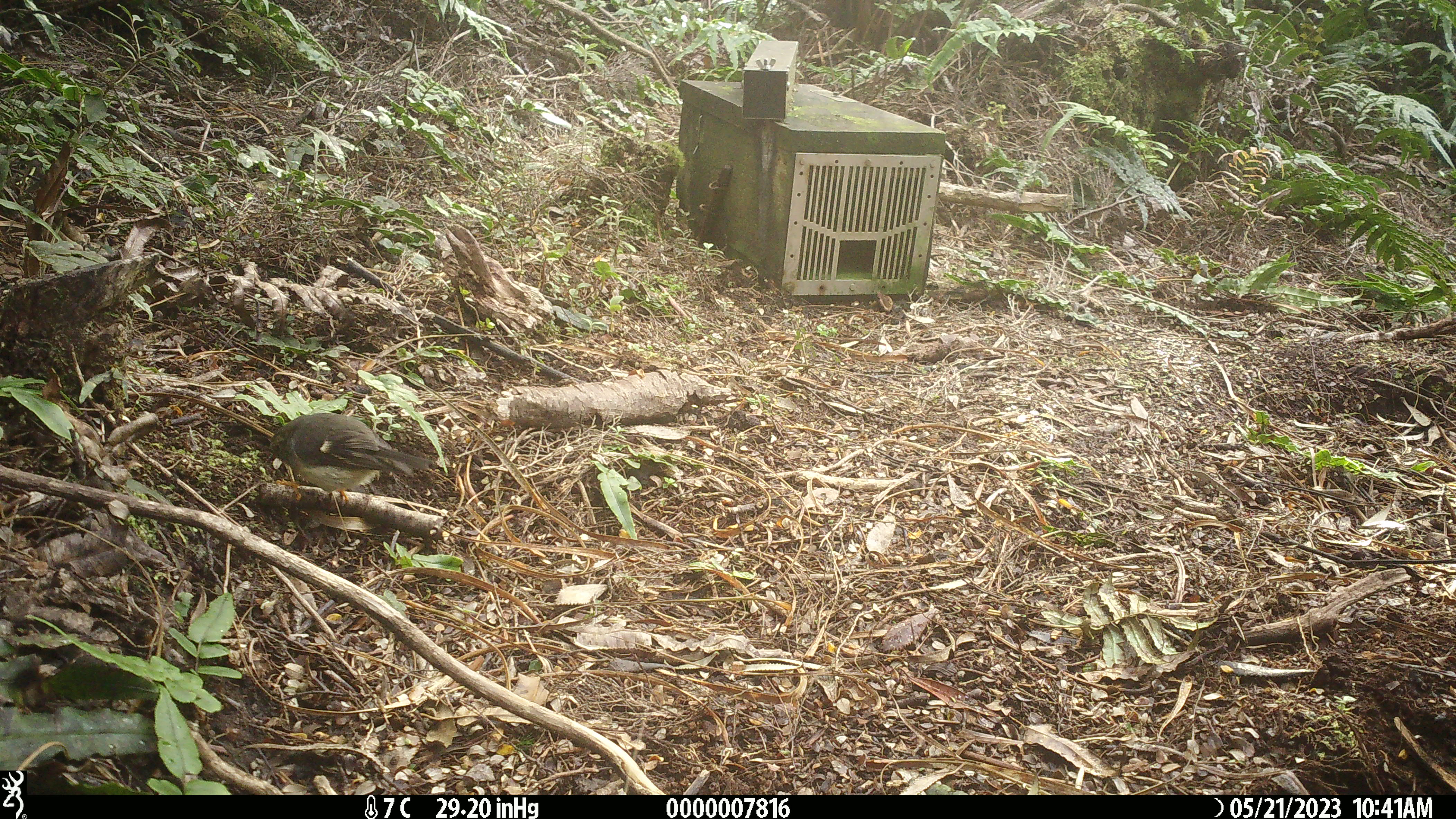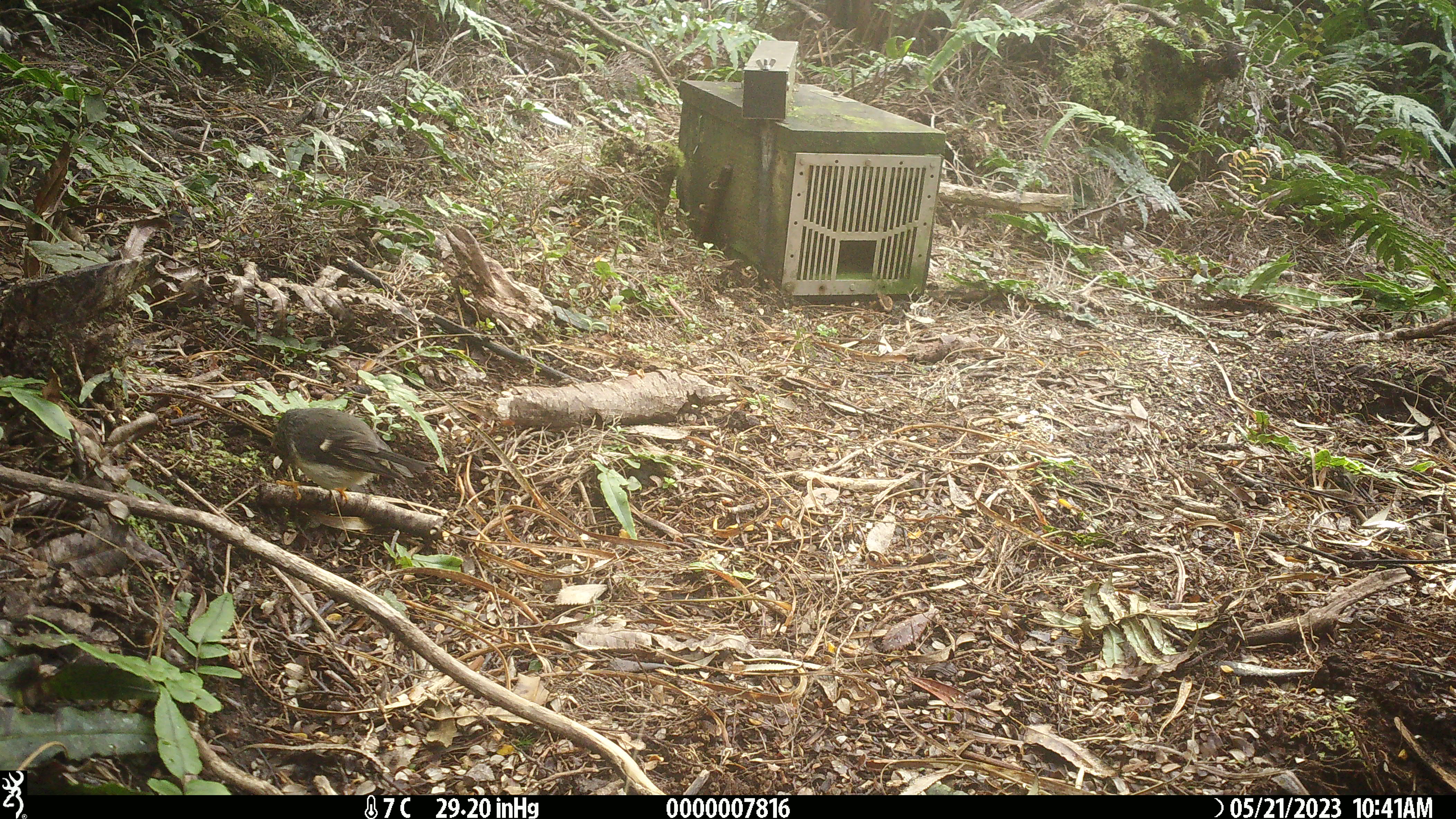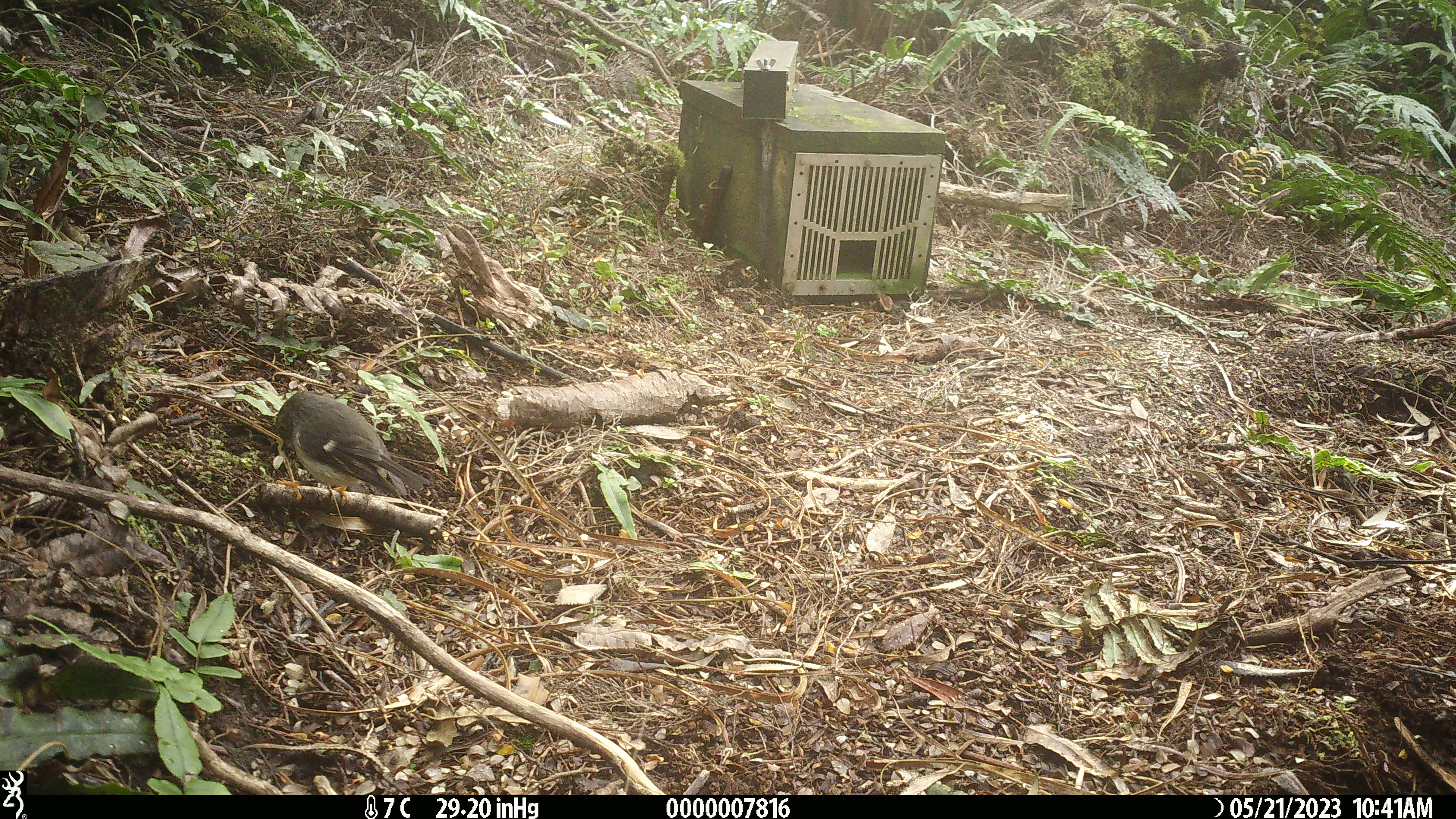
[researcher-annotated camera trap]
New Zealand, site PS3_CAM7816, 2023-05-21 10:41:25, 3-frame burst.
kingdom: Animalia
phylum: Chordata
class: Aves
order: Passeriformes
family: Petroicidae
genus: Petroica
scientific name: Petroica macrocephala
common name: tomtit